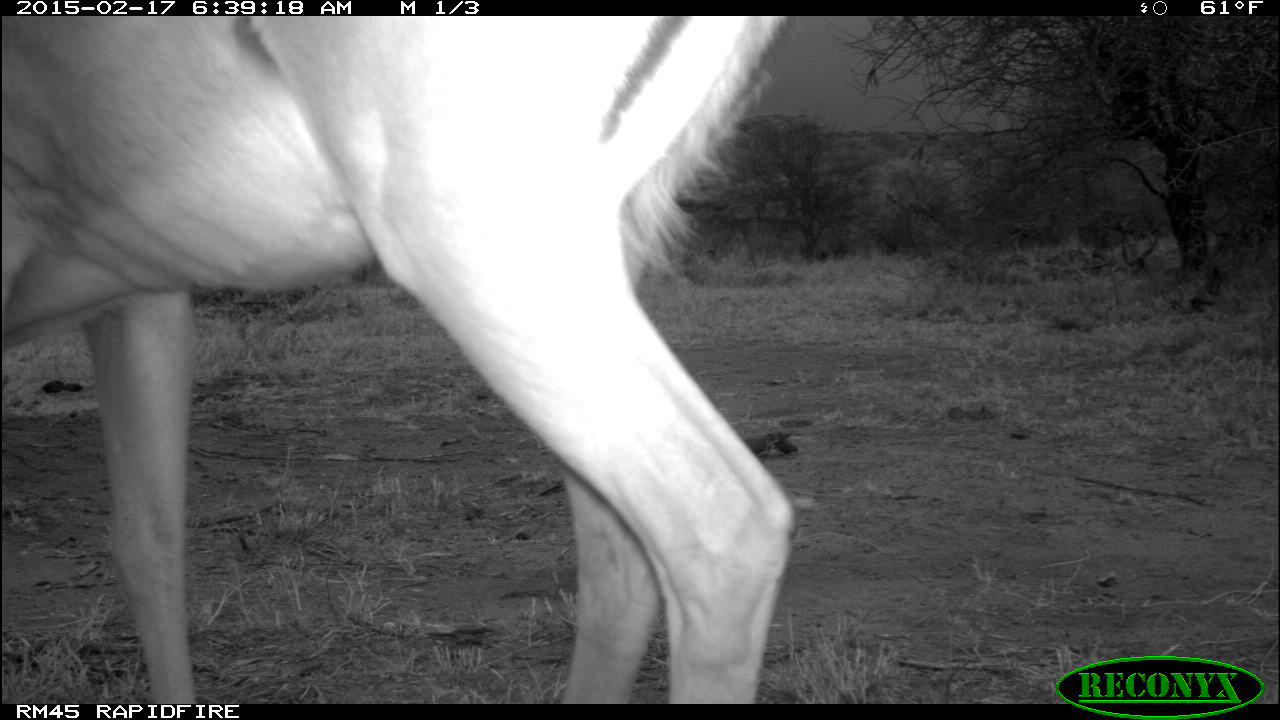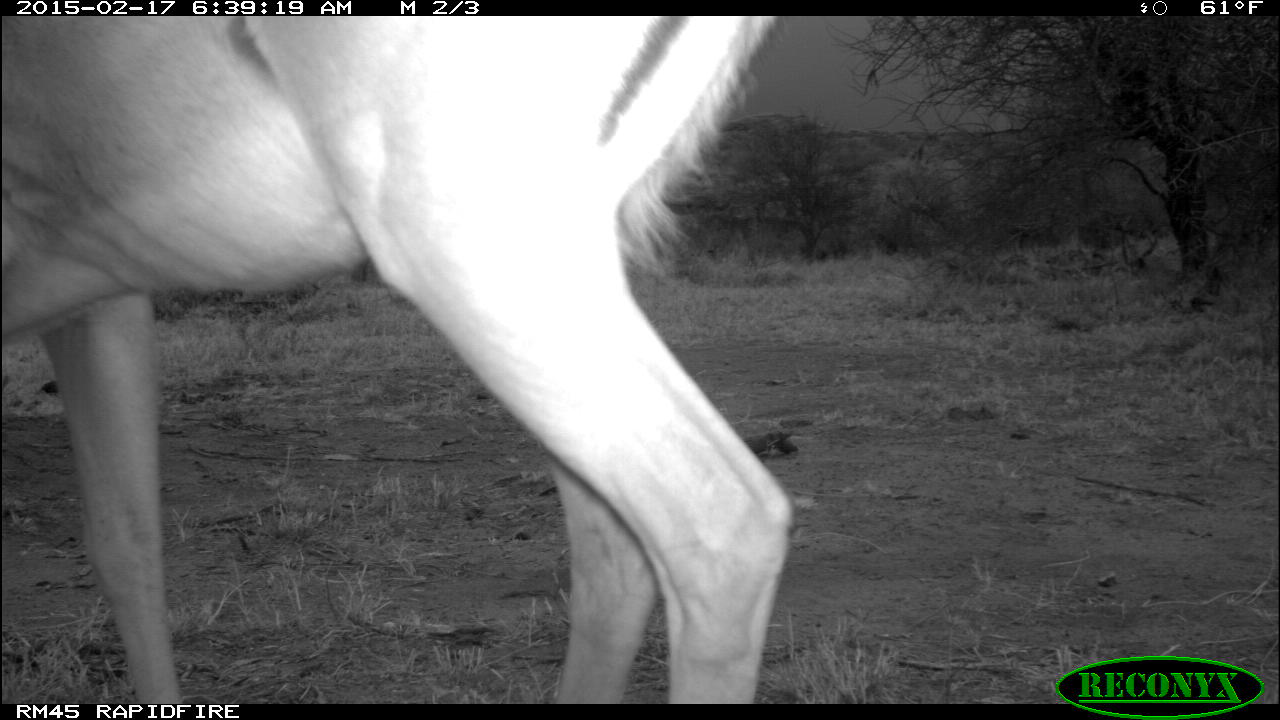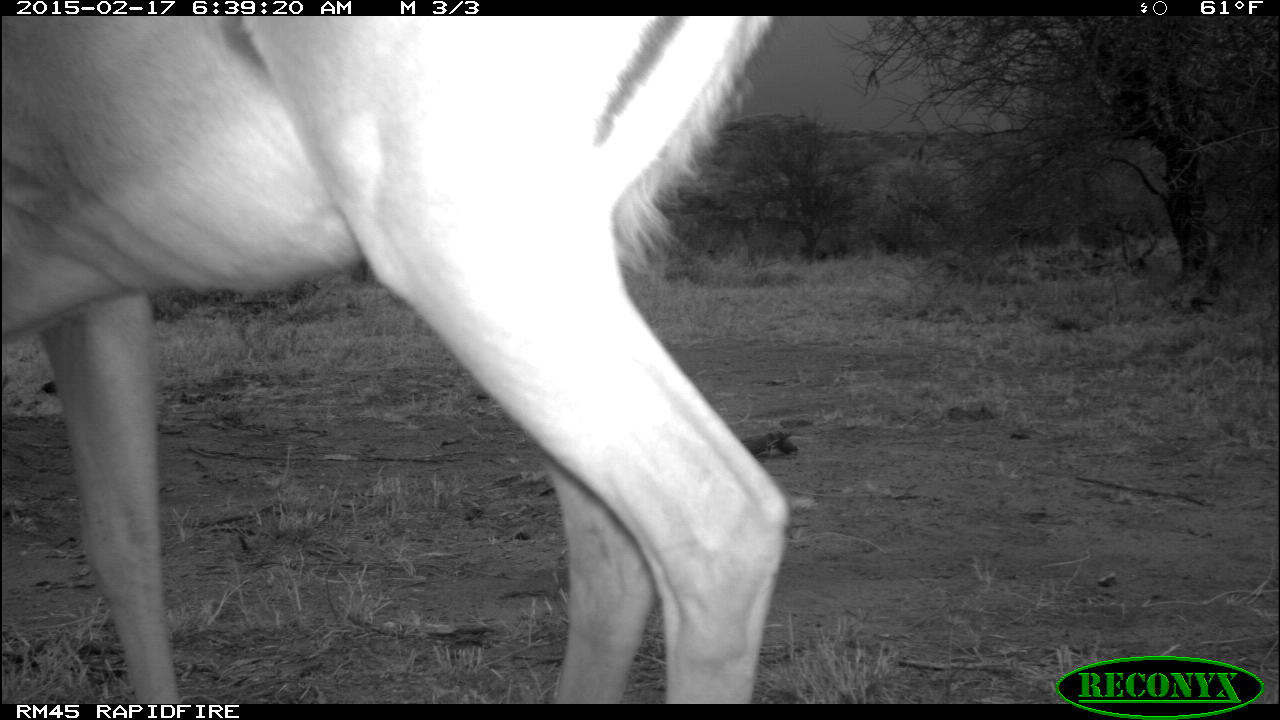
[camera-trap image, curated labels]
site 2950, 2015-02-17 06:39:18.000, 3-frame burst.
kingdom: Animalia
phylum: Chordata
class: Mammalia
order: Artiodactyla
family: Bovidae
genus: Aepyceros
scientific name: Aepyceros melampus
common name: impala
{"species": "Aepyceros melampus (impala)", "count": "1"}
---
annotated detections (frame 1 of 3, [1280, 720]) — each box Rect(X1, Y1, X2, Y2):
aepyceros melampus: Rect(0, 16, 799, 704)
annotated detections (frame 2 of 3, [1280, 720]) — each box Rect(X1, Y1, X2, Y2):
aepyceros melampus: Rect(2, 16, 791, 704)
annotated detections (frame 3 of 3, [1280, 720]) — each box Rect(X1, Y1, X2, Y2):
aepyceros melampus: Rect(0, 15, 789, 703)